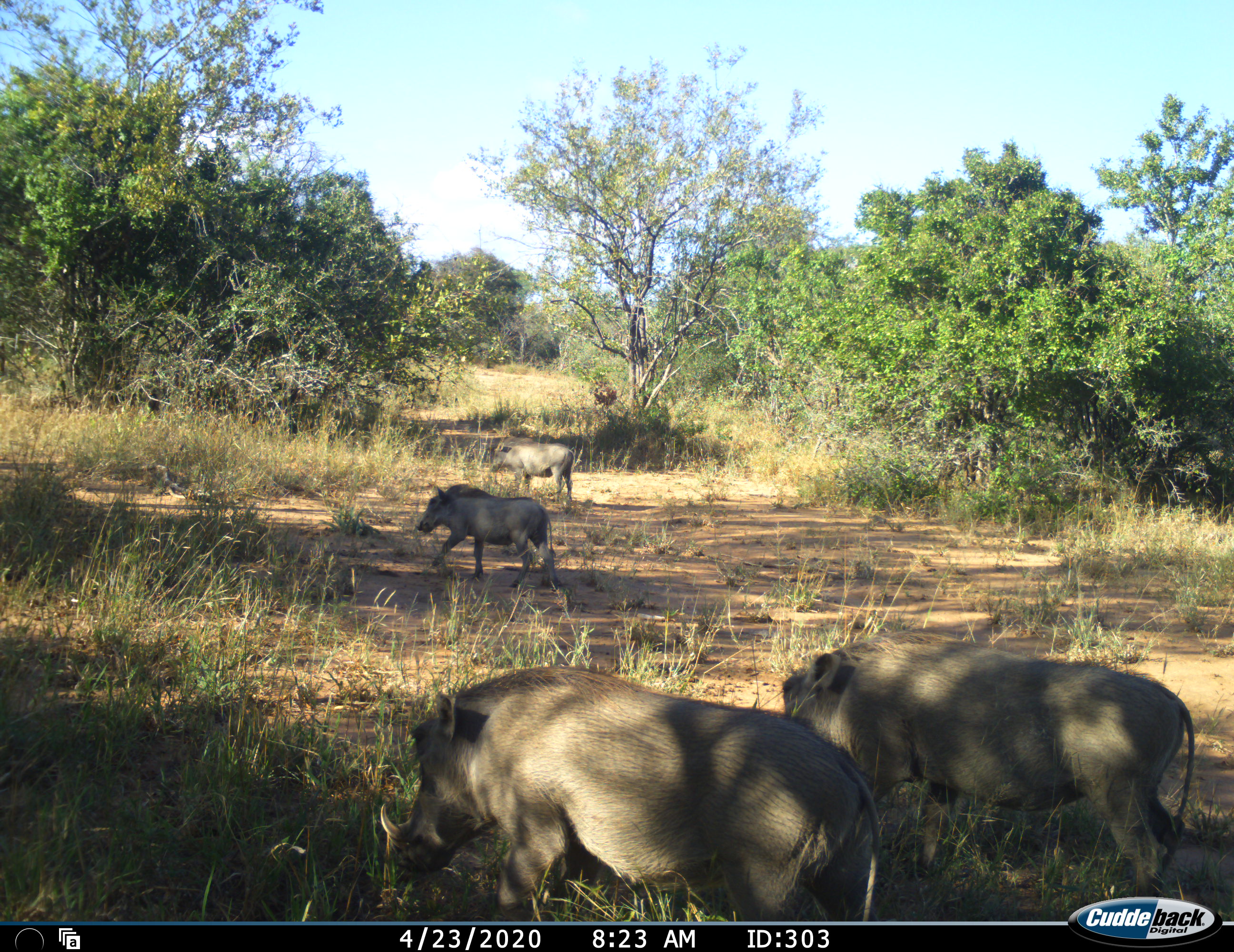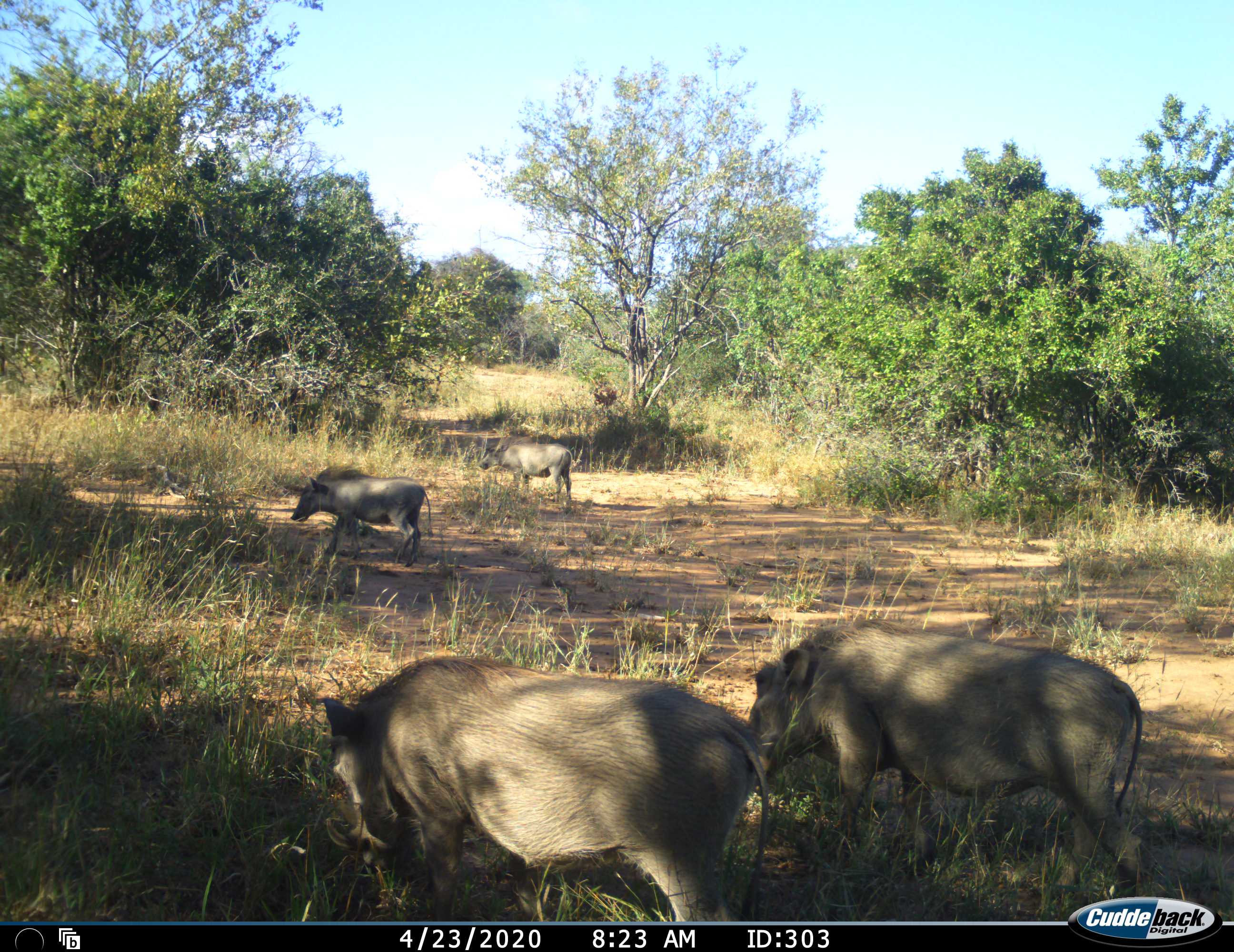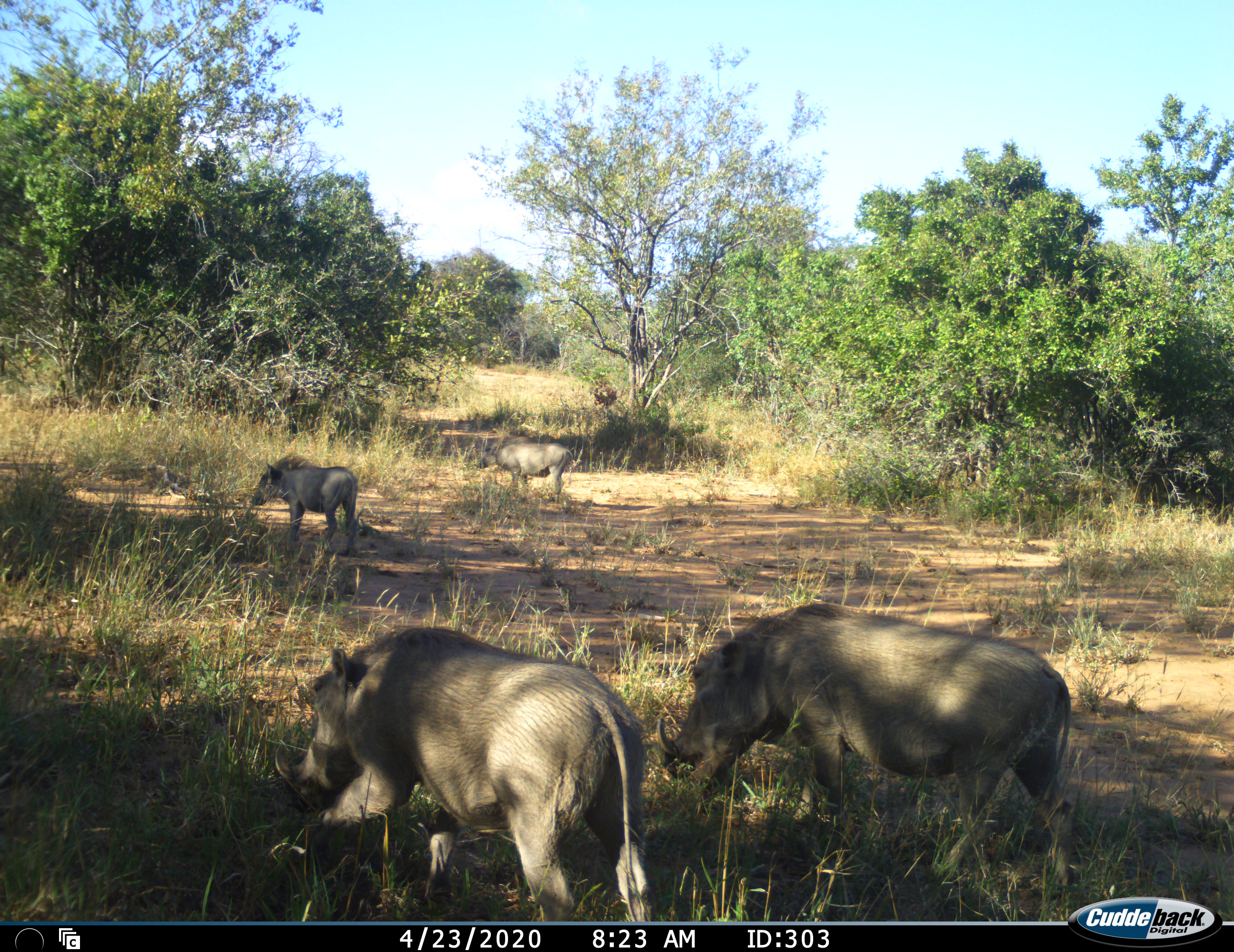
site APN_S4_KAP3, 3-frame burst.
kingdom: Animalia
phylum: Chordata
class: Mammalia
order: Artiodactyla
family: Suidae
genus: Phacochoerus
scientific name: Phacochoerus africanus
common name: warthog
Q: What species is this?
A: Warthog (Phacochoerus africanus).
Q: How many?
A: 4.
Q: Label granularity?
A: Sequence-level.